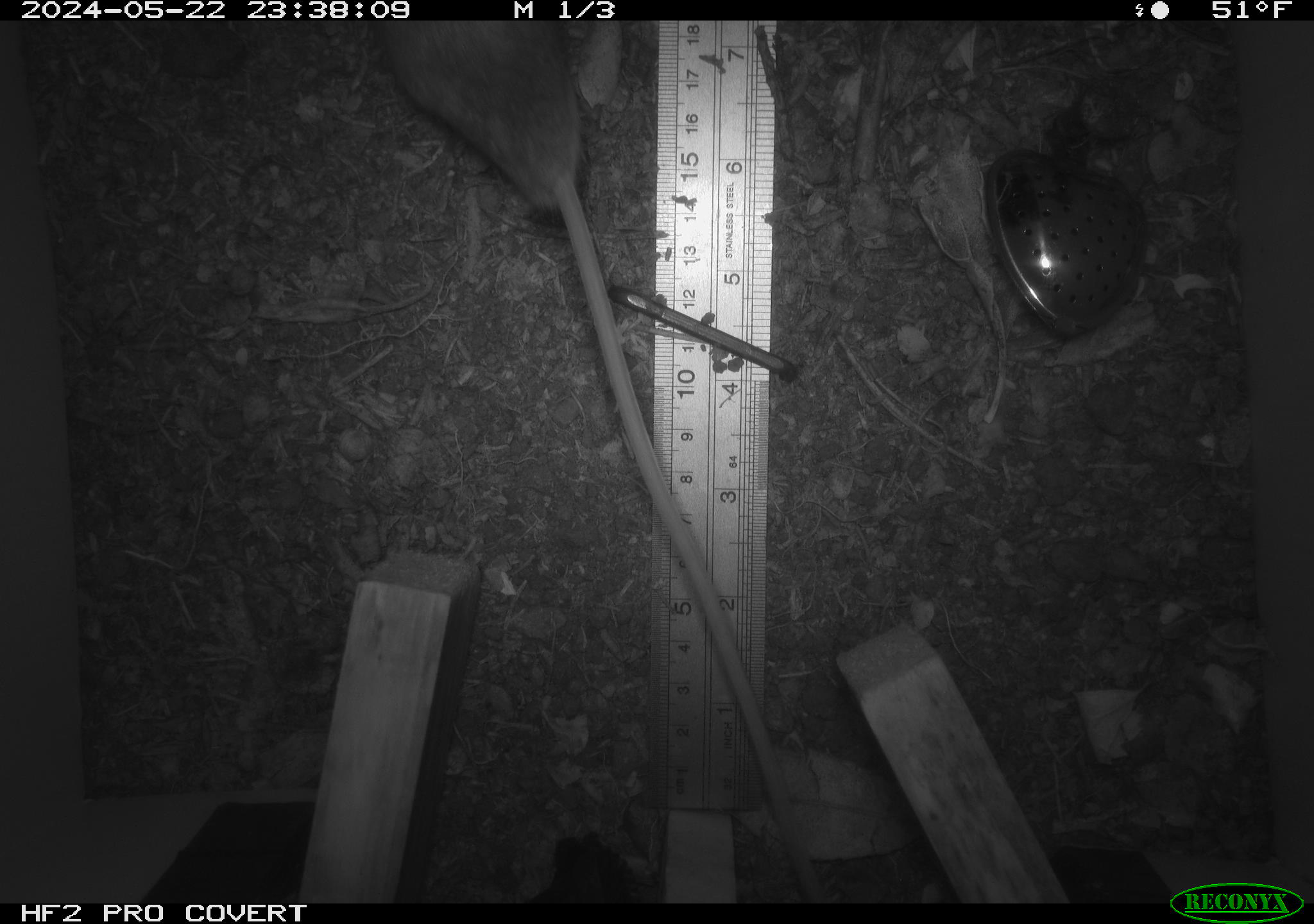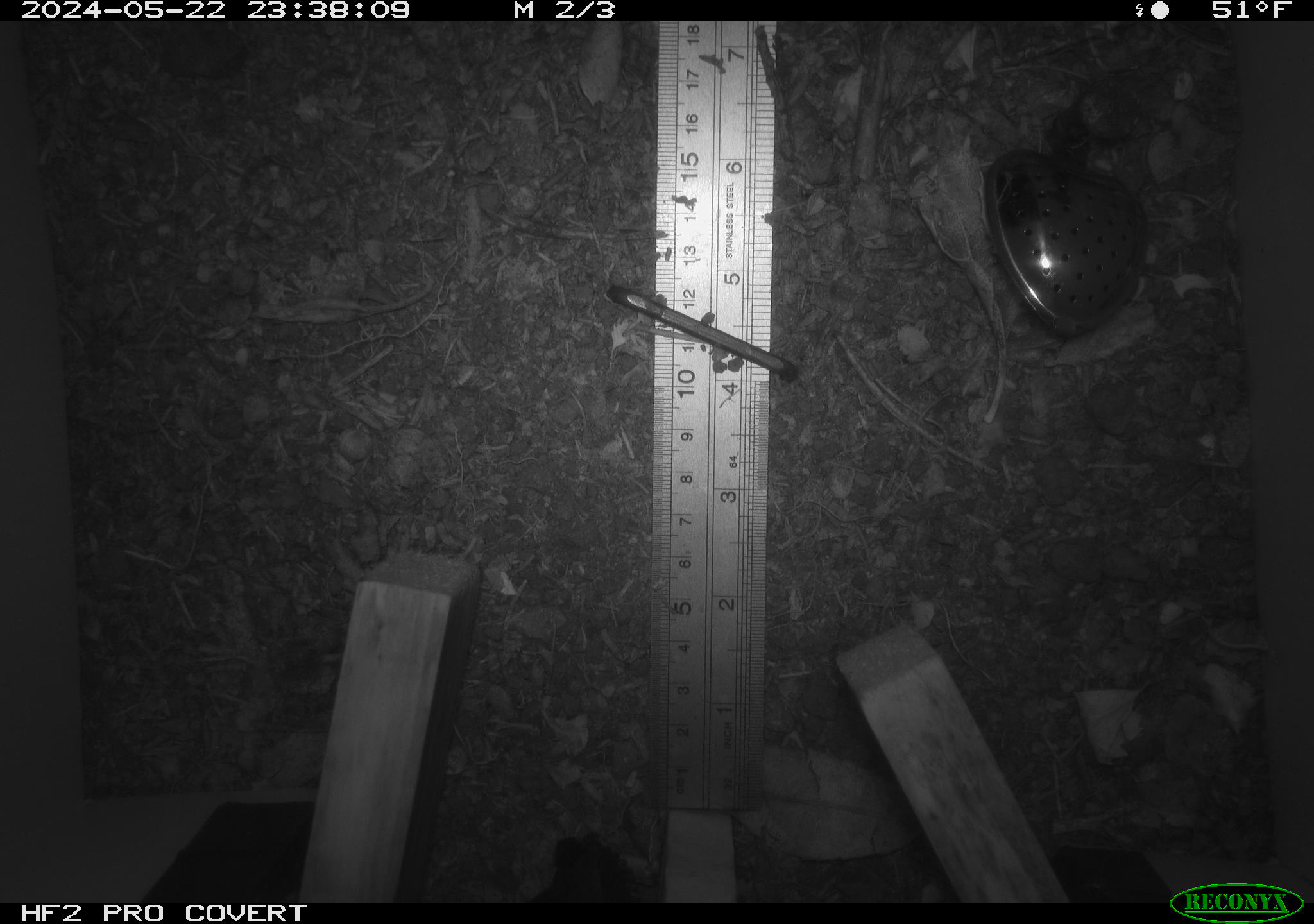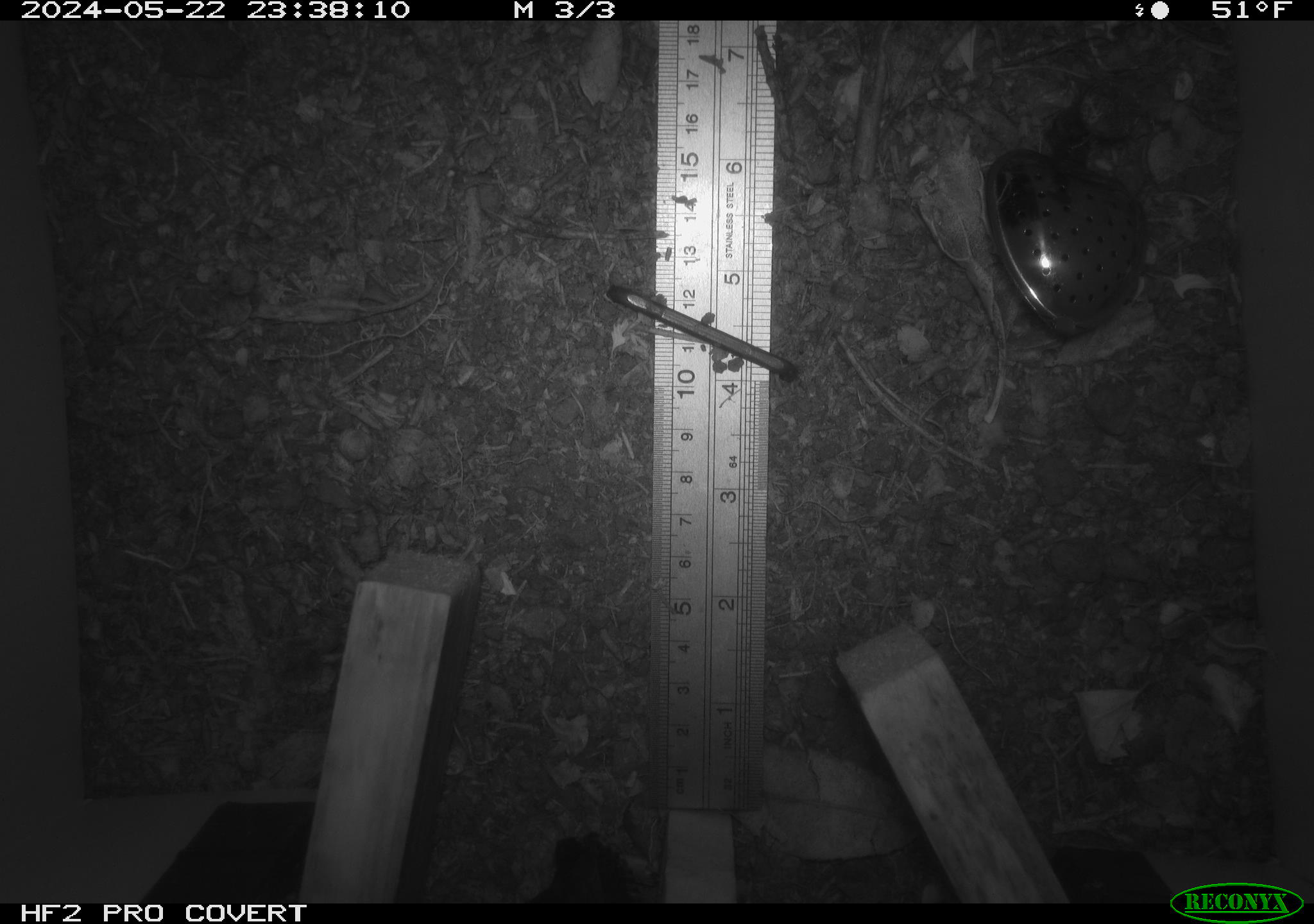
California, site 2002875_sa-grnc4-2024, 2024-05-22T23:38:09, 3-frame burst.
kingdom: Animalia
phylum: Chordata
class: Mammalia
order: Rodentia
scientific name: Rodentia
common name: rodent